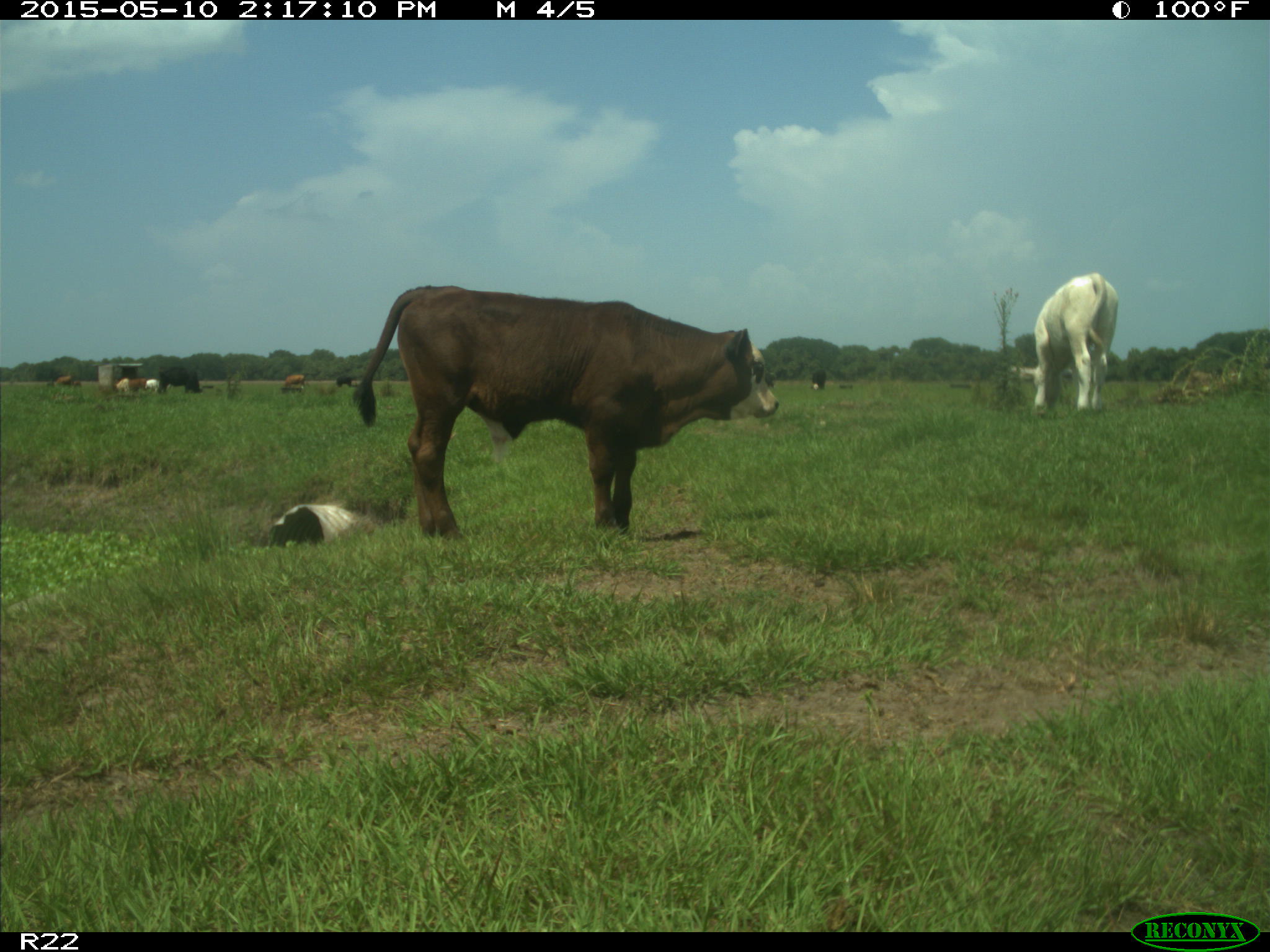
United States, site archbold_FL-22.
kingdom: Animalia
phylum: Chordata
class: Mammalia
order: Artiodactyla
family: Bovidae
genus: Bos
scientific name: Bos taurus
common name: domestic cow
Bos taurus (domestic cow).